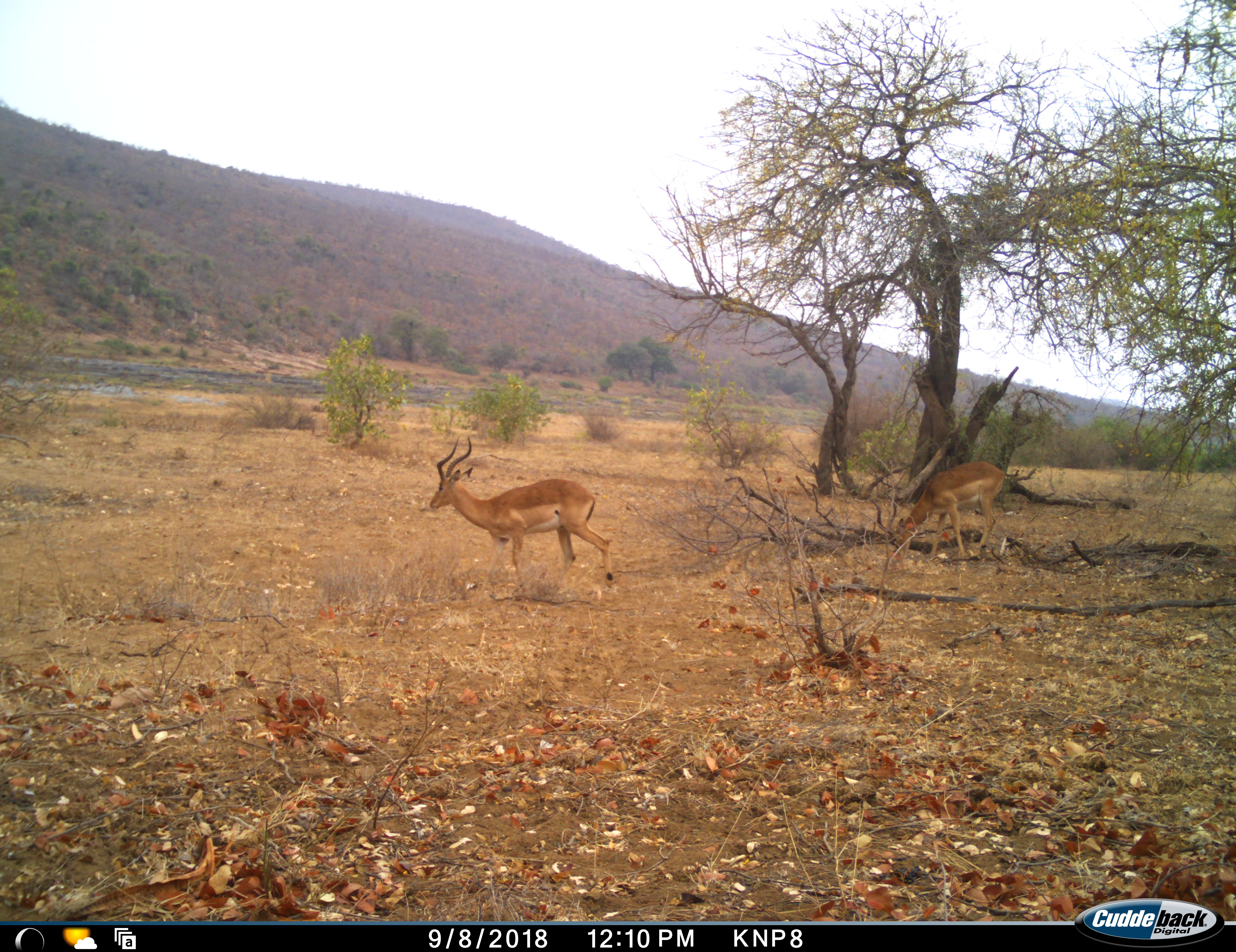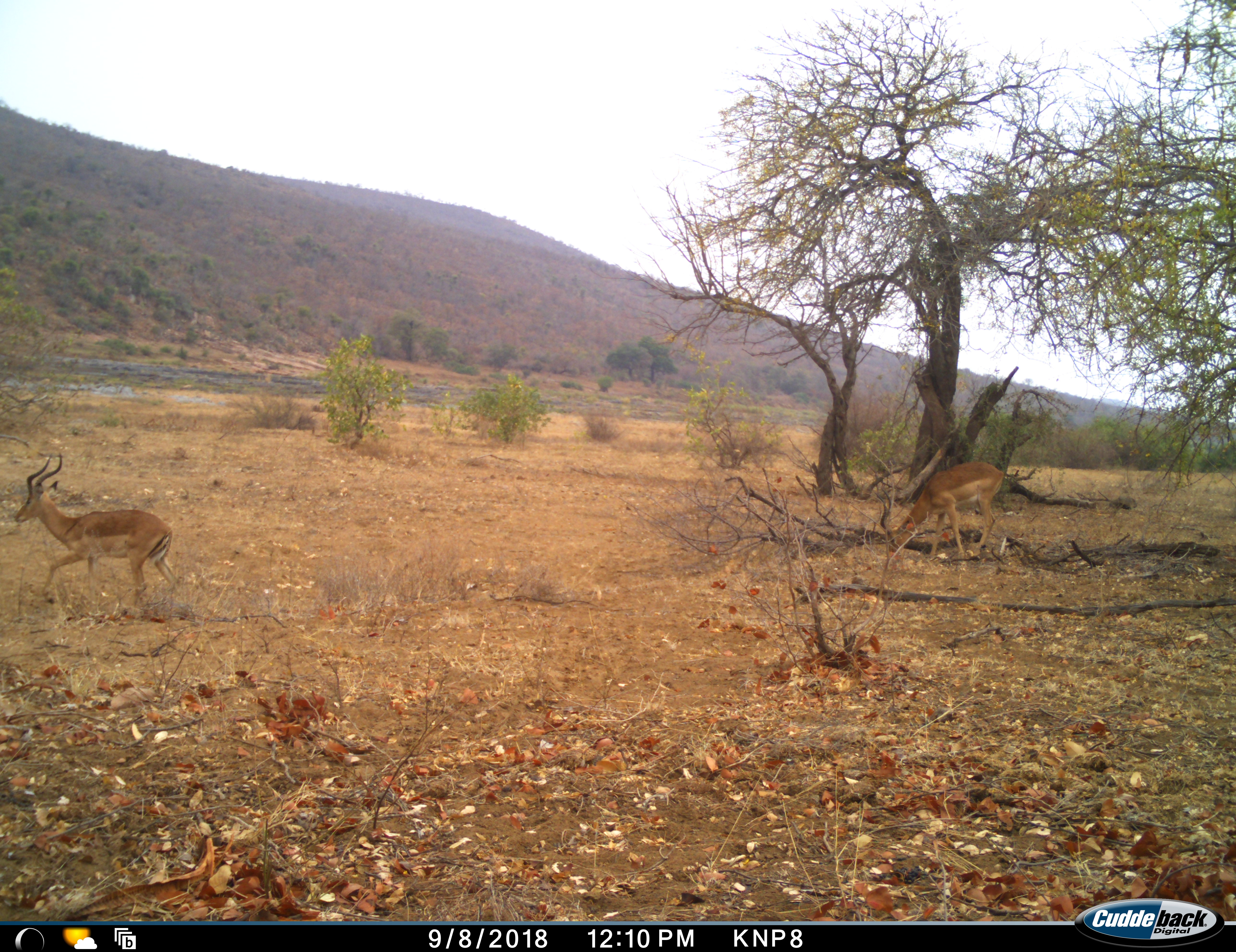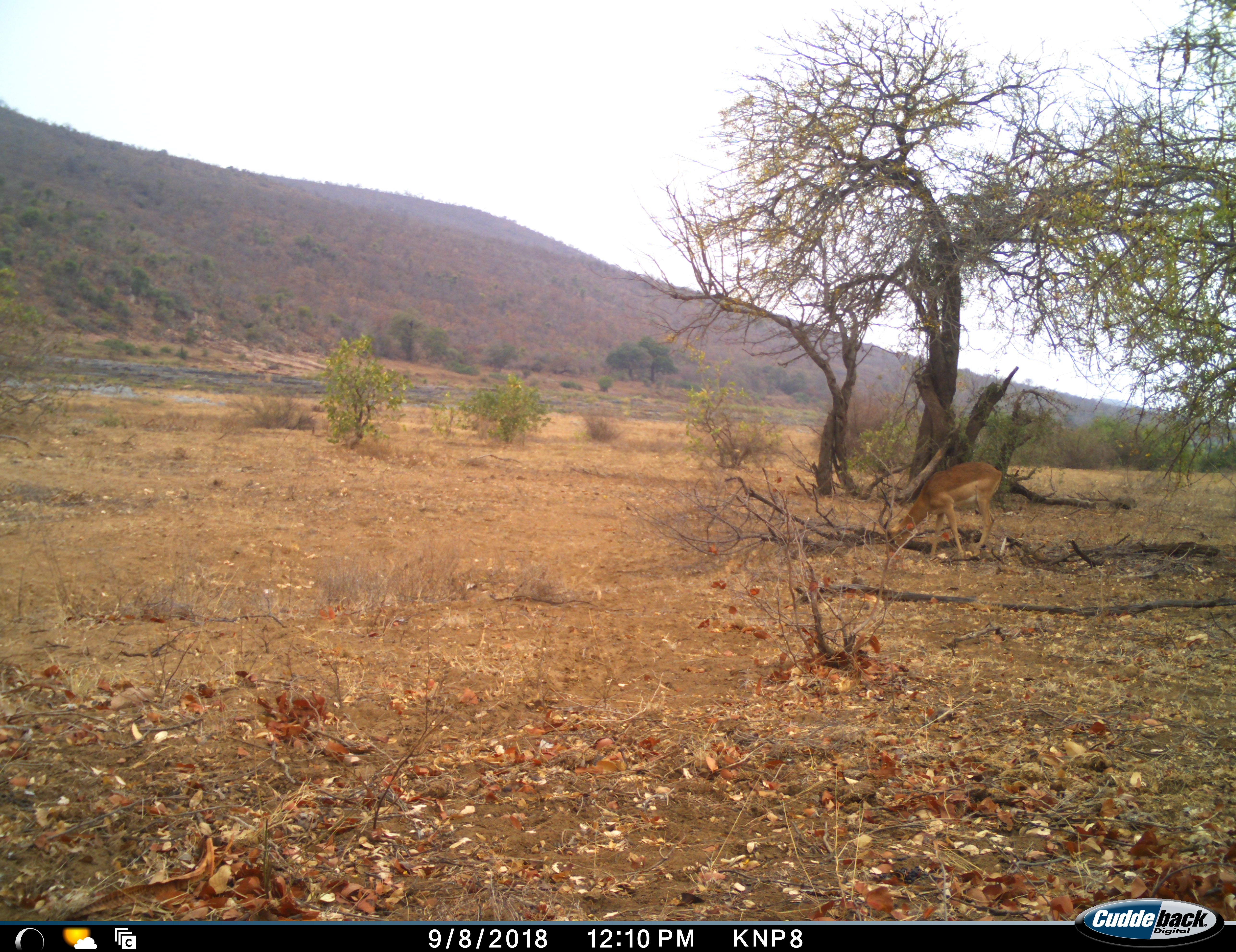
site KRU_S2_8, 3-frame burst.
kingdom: Animalia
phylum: Chordata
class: Mammalia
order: Artiodactyla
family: Bovidae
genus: Aepyceros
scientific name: Aepyceros melampus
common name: impala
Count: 2.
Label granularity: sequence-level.